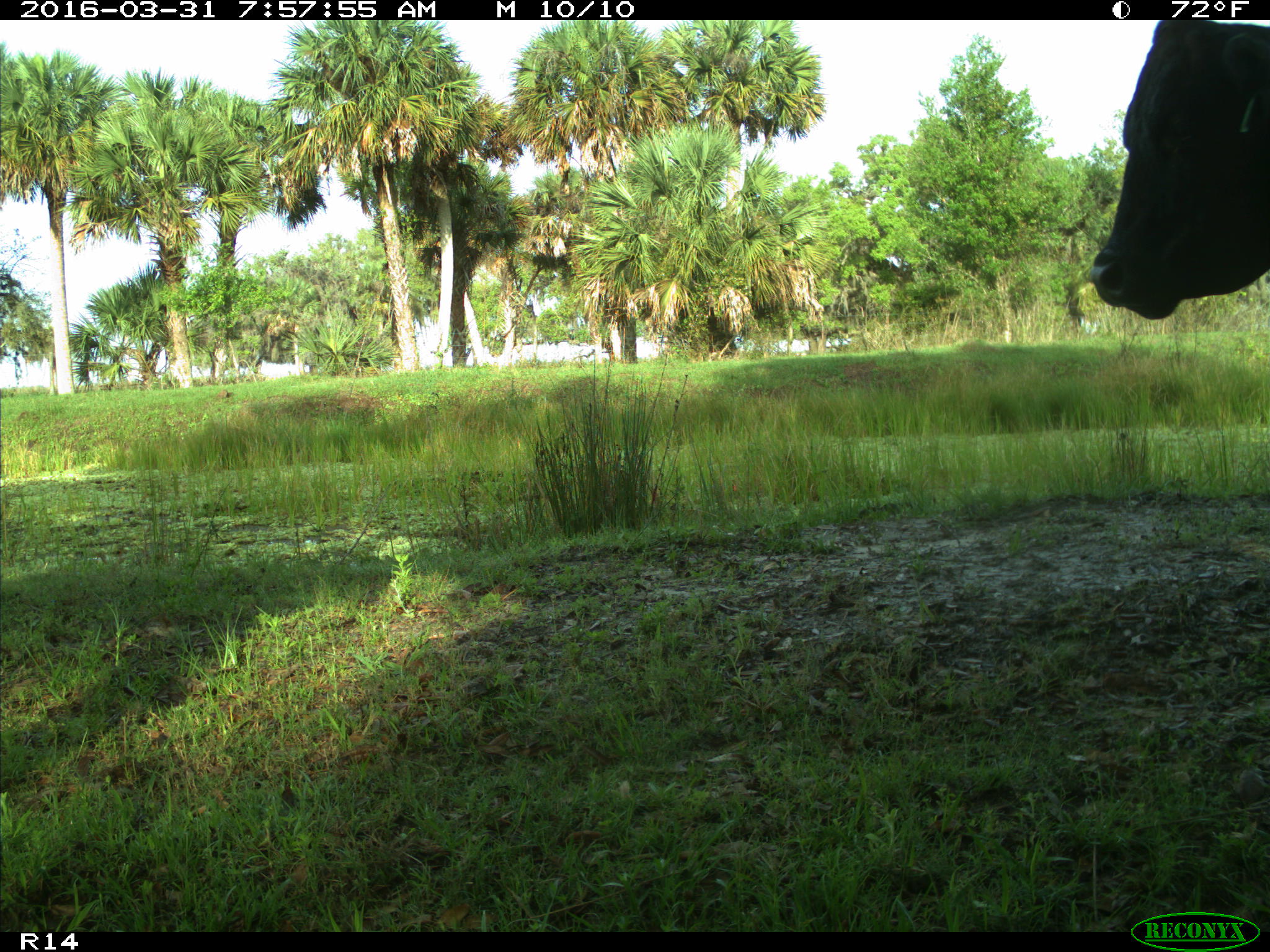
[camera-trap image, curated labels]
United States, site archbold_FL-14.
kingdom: Animalia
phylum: Chordata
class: Mammalia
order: Artiodactyla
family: Bovidae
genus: Bos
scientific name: Bos taurus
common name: domestic cow